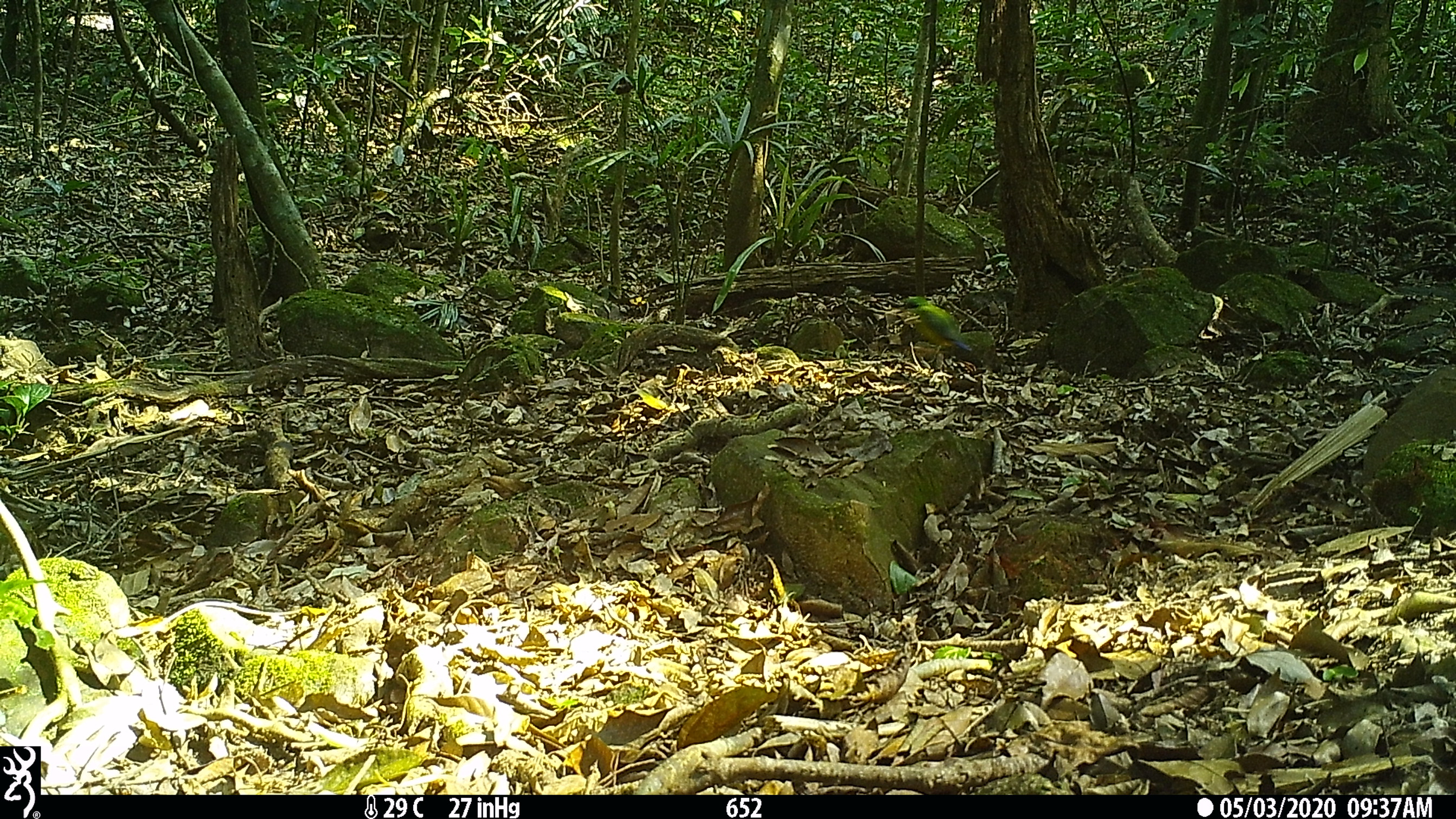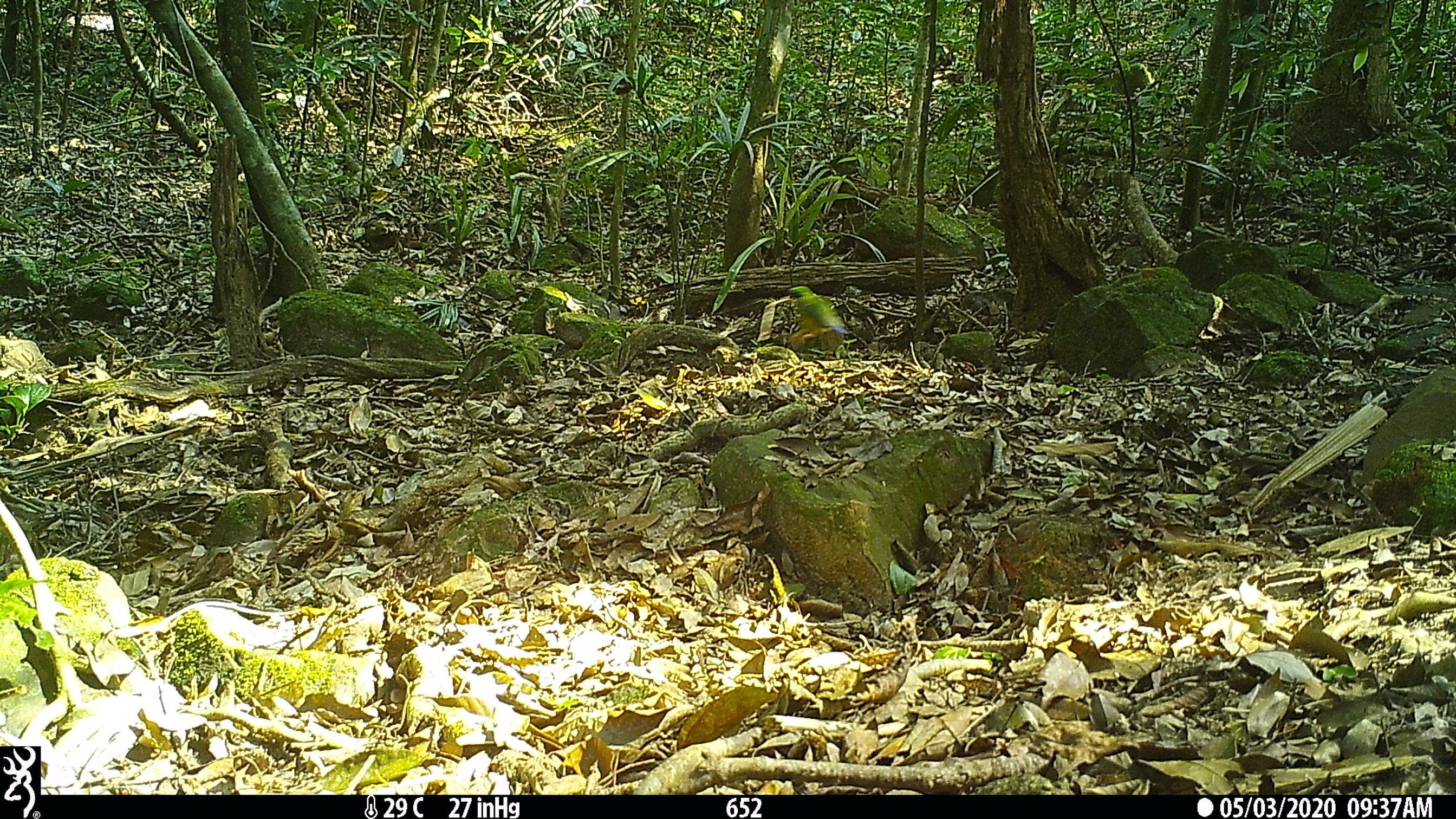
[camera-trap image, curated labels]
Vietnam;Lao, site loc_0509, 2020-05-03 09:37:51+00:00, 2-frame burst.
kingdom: Animalia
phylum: Chordata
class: Aves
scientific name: Aves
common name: bird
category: unidentified bird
Unidentified bird (bird) (Aves). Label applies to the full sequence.